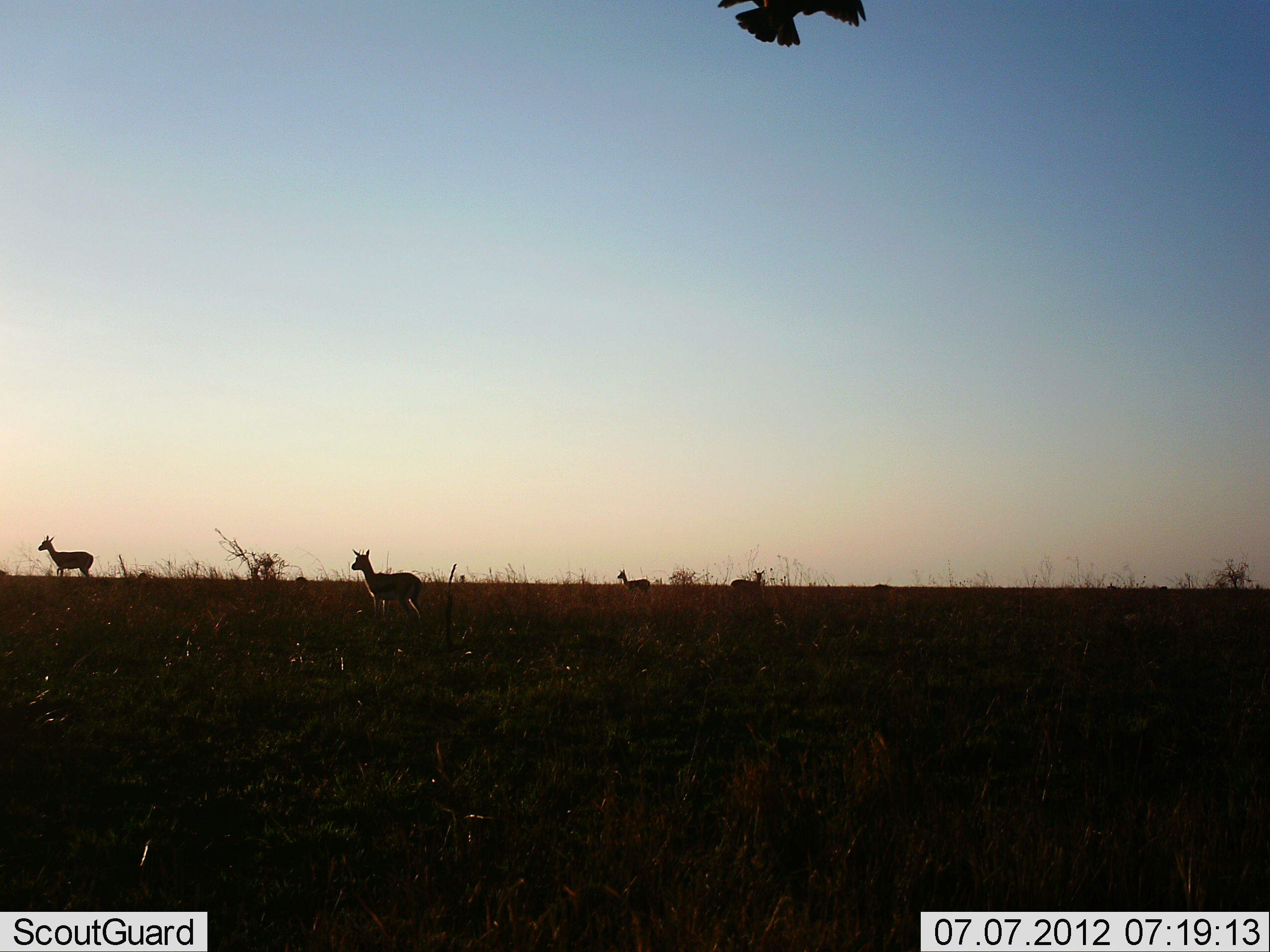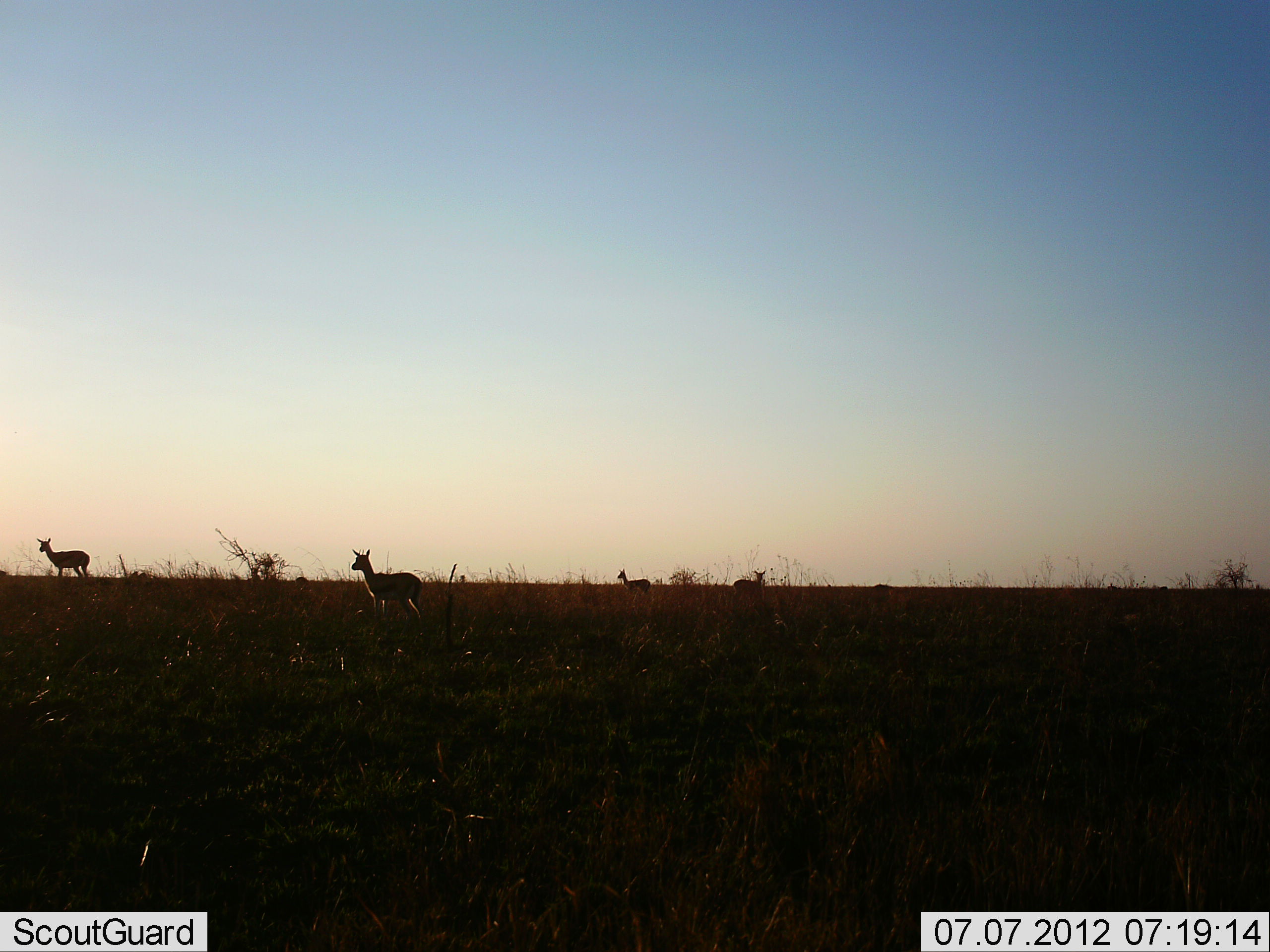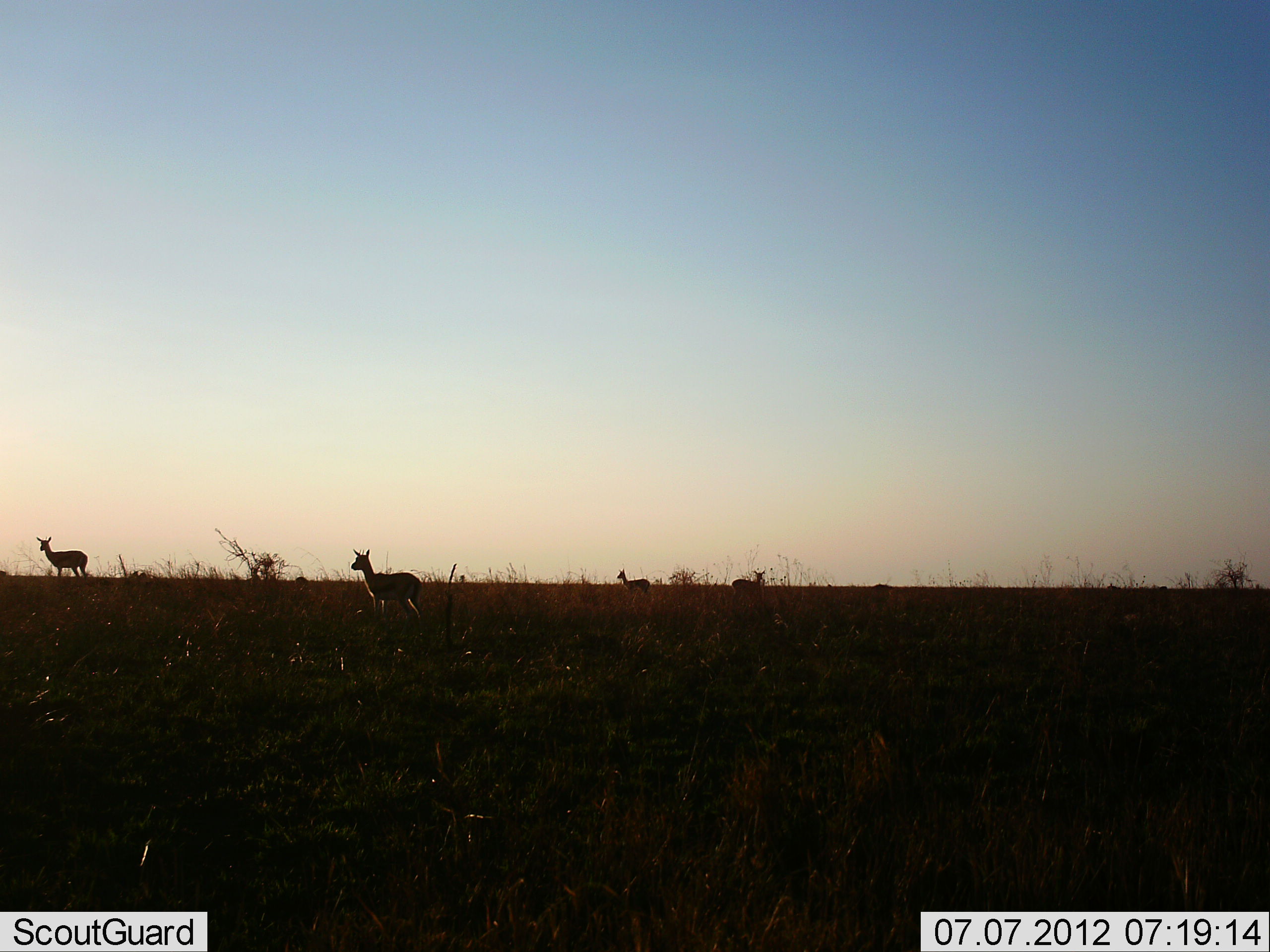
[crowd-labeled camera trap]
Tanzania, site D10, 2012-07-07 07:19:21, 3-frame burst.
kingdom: Animalia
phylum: Chordata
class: Mammalia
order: Artiodactyla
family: Bovidae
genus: Eudorcas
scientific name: Eudorcas thomsonii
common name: thomson's gazelle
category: gazellethomsons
Gazellethomsons (thomson's gazelle) (Eudorcas thomsonii), count 4. Behavior (volunteer vote fractions): standing 100%, resting 0%, moving 11%, interacting 0%. Young present (vote fraction): 0%. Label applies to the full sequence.